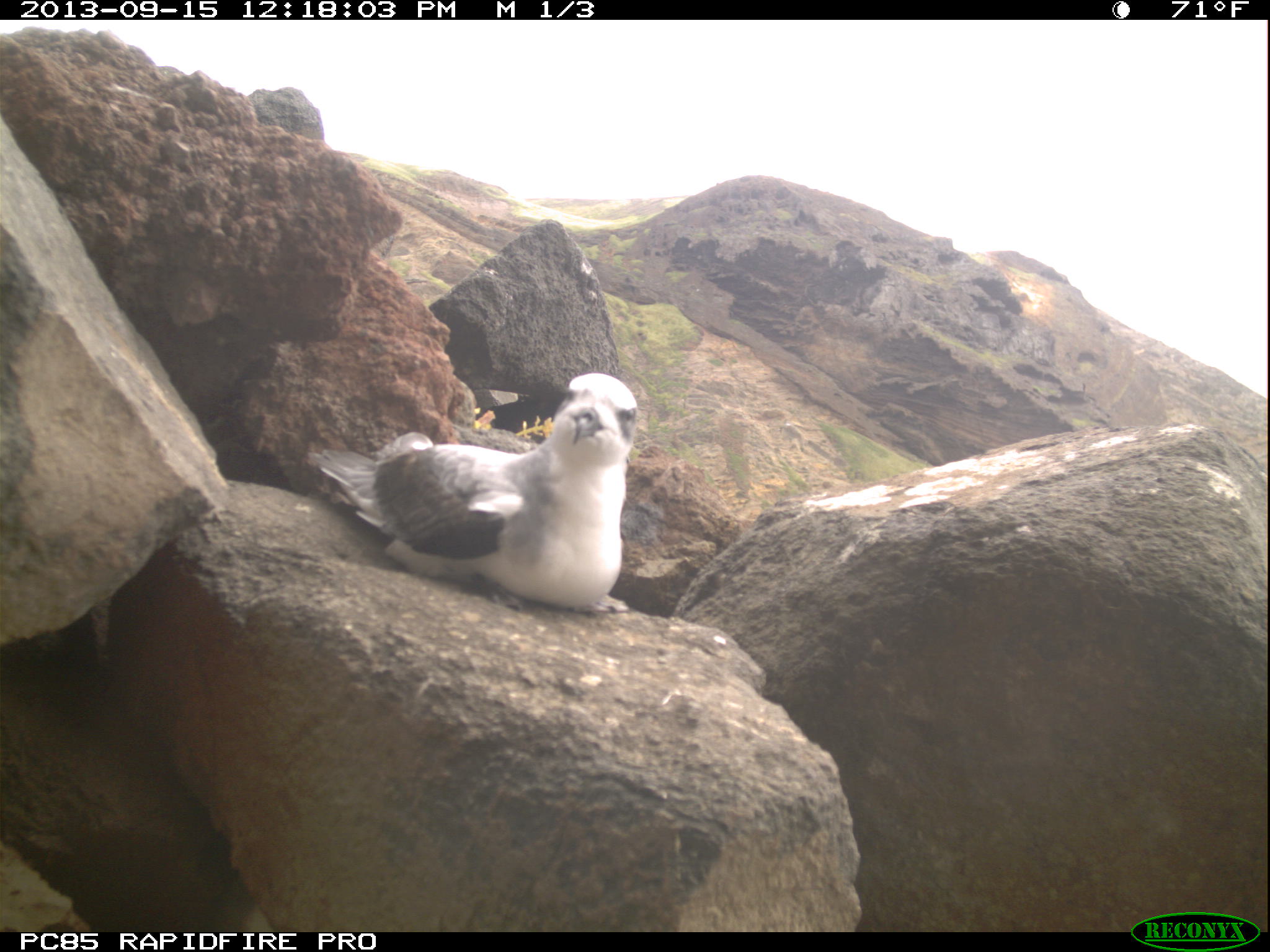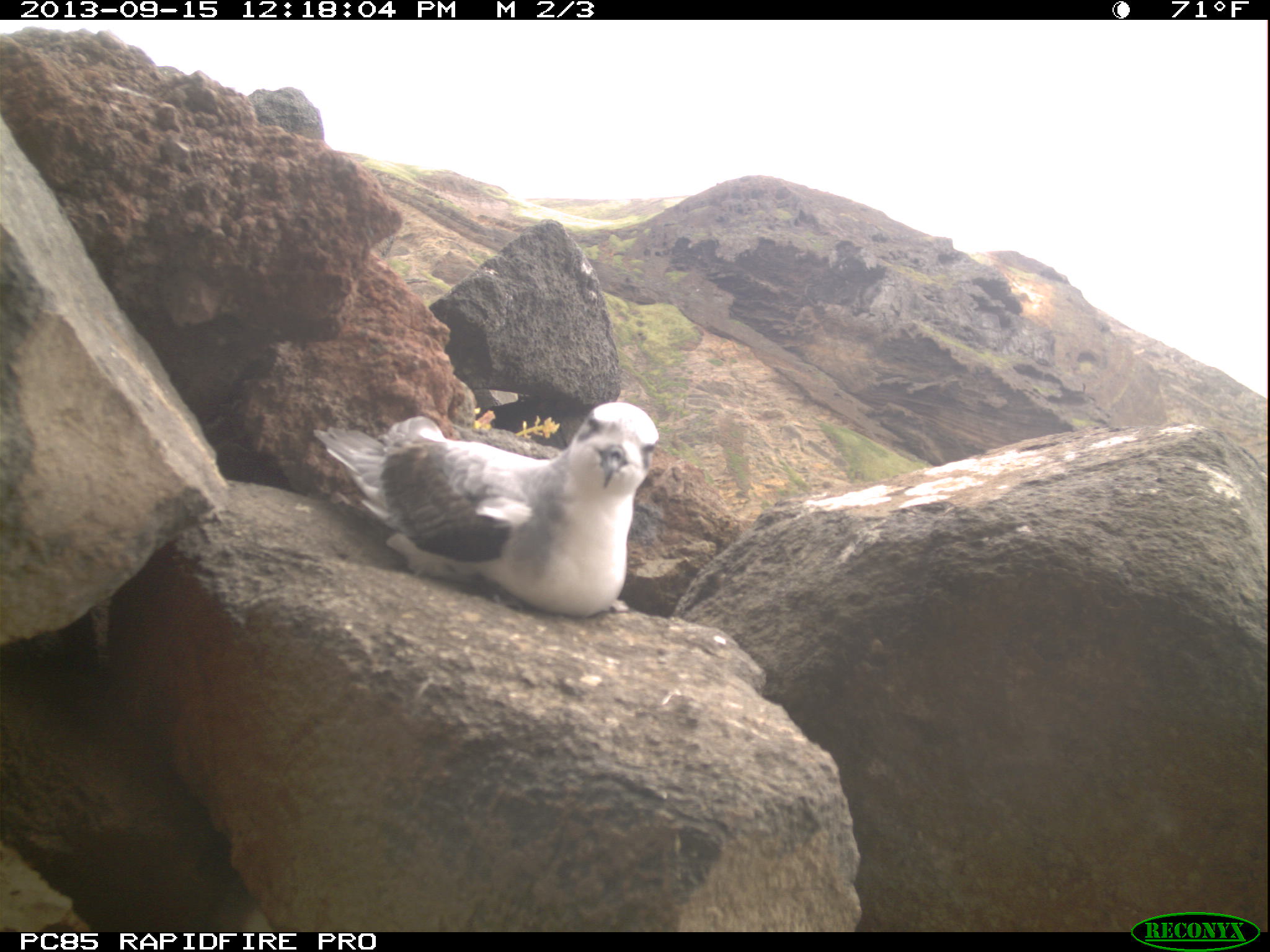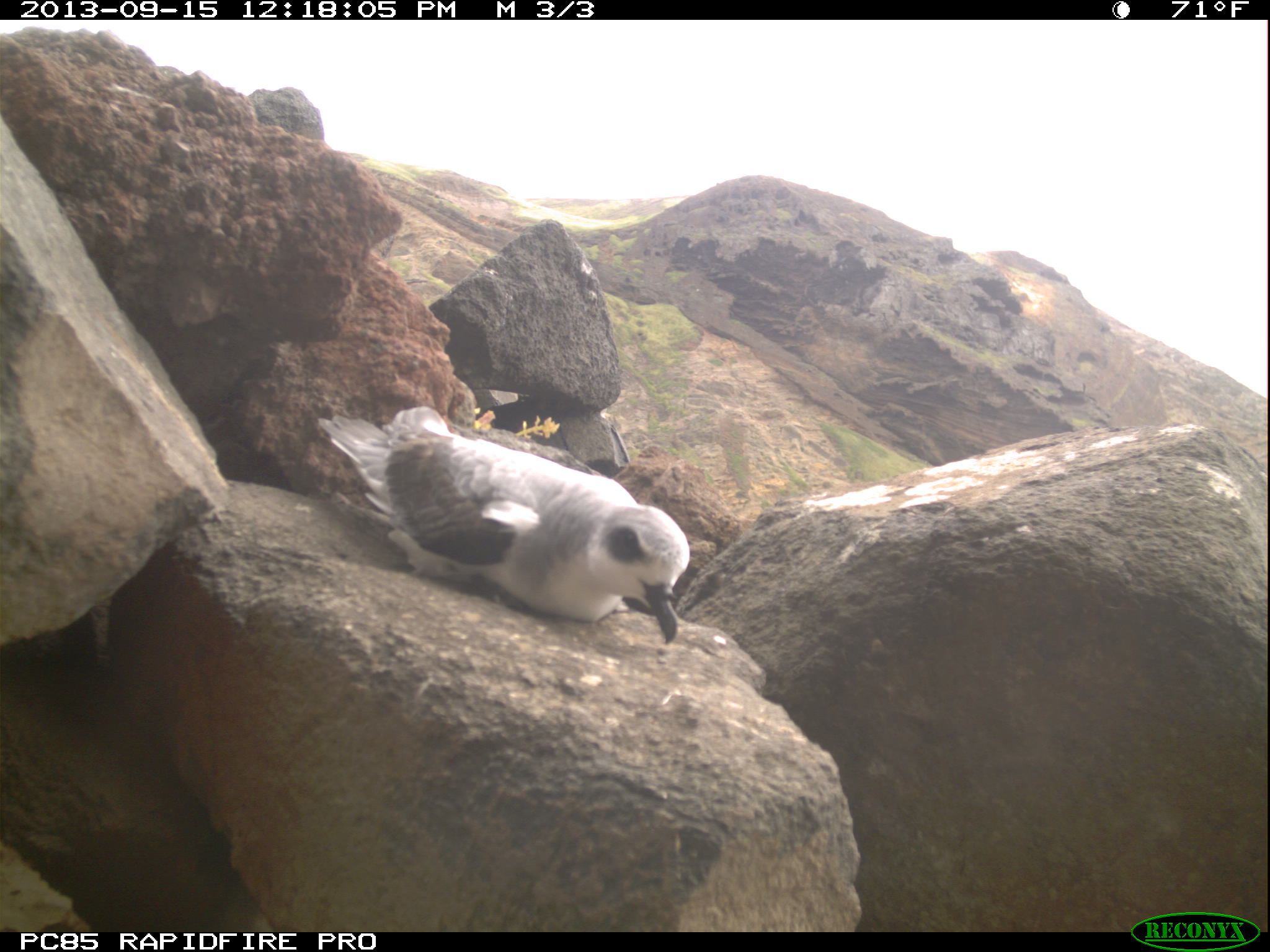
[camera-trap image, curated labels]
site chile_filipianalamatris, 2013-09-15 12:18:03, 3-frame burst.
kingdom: Animalia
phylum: Chordata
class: Aves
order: Procellariiformes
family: Procellariidae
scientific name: Procellariidae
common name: petrel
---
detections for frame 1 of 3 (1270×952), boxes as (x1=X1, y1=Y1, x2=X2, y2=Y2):
petrel: (x1=307, y1=369, x2=642, y2=612)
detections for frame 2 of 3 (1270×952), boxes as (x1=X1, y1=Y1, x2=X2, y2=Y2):
petrel: (x1=311, y1=398, x2=660, y2=622)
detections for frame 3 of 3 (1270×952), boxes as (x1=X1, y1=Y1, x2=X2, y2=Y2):
petrel: (x1=304, y1=403, x2=689, y2=646)